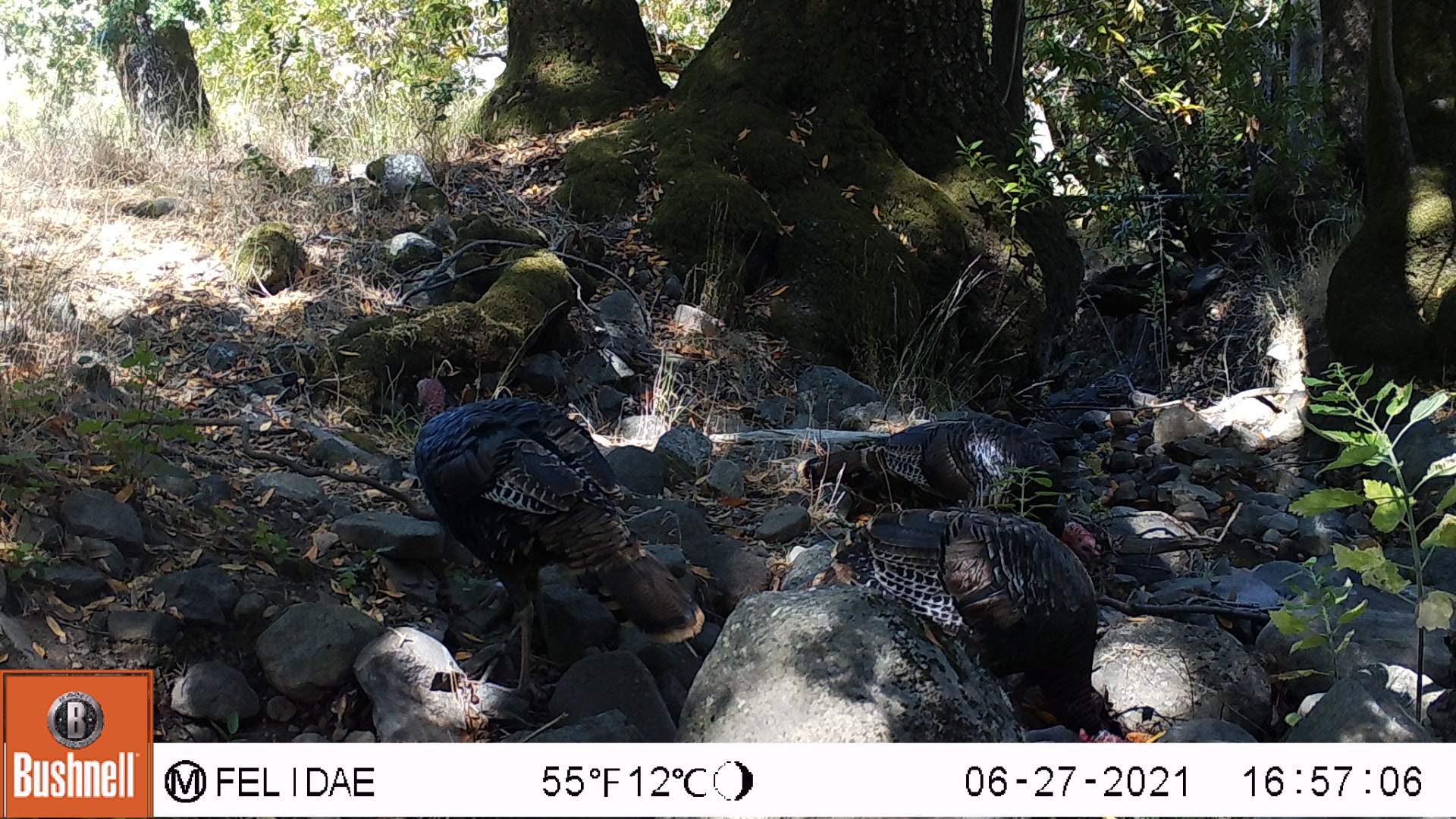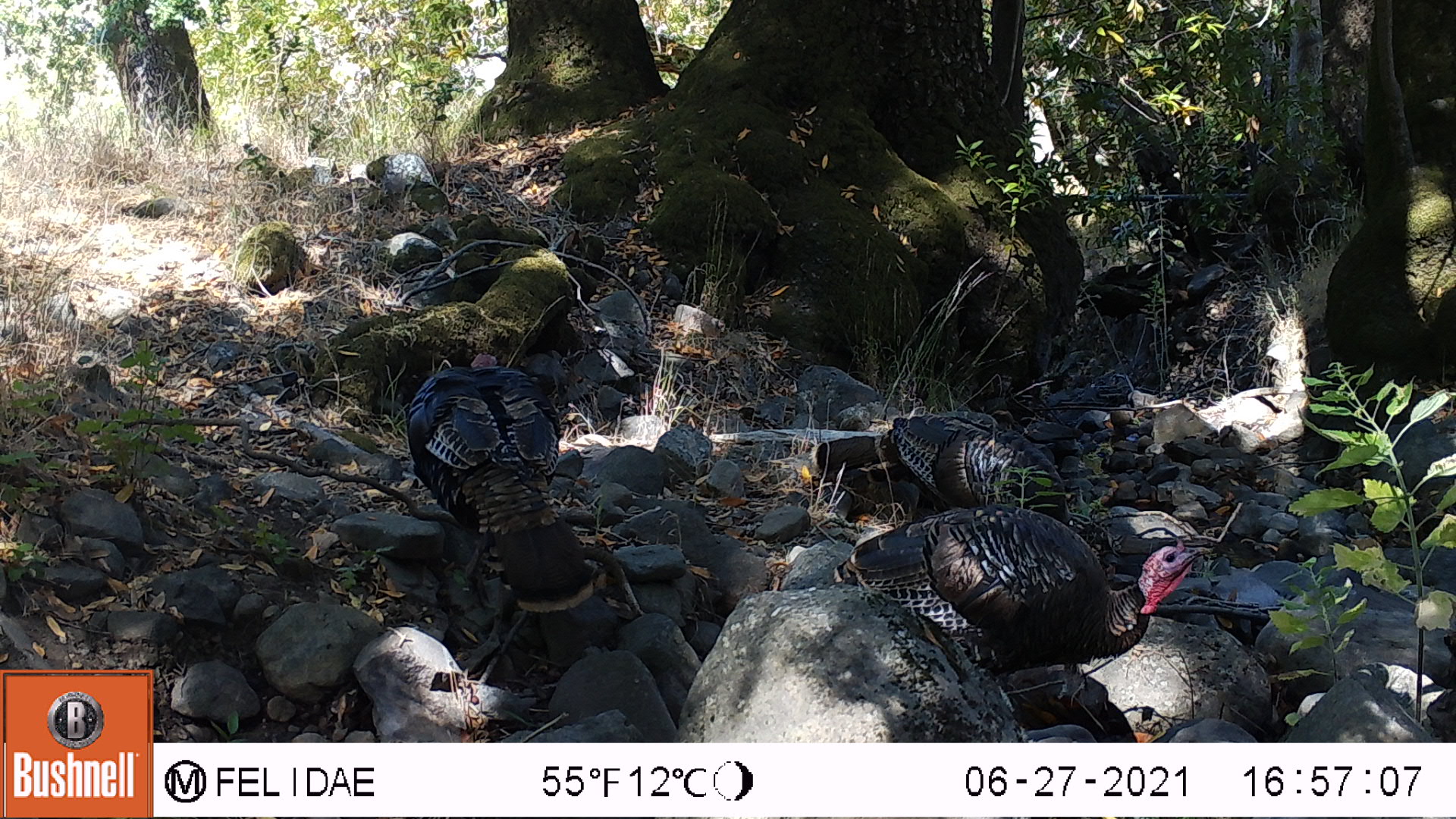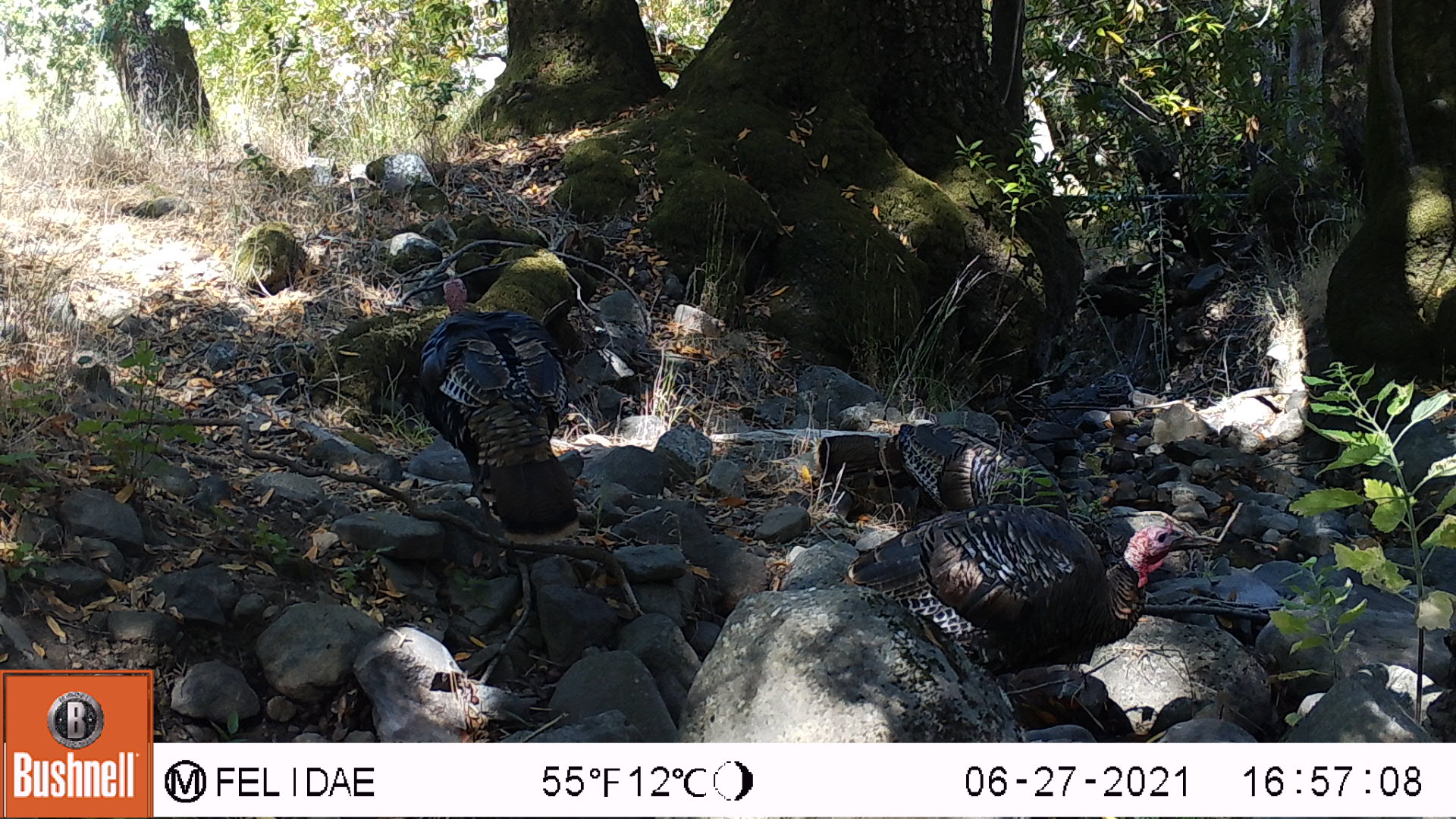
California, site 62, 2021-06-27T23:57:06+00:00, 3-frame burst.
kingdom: Animalia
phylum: Chordata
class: Aves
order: Galliformes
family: Phasianidae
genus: Meleagris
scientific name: Meleagris gallopavo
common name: turkey